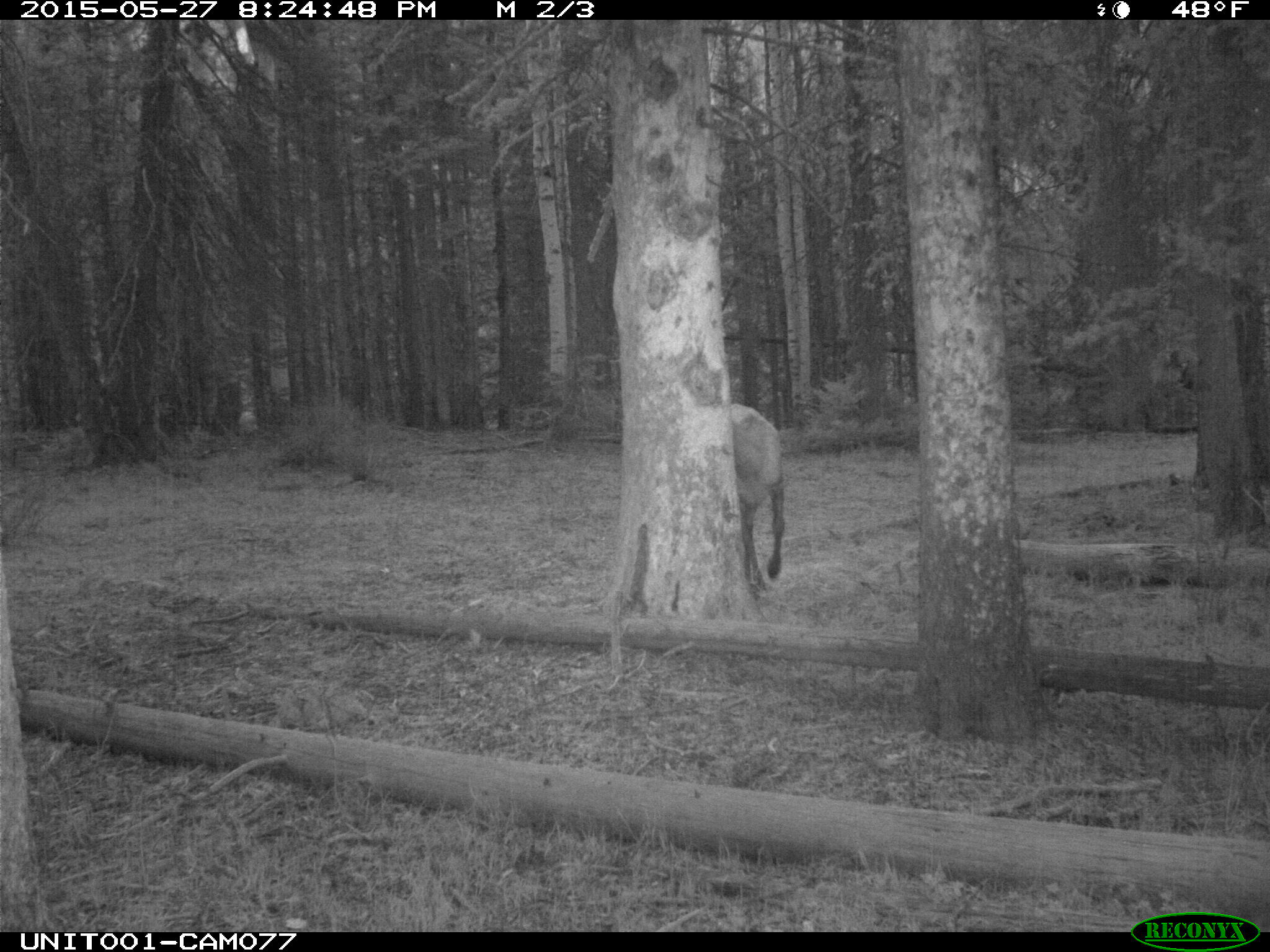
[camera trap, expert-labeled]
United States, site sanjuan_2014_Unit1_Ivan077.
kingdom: Animalia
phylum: Chordata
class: Mammalia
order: Artiodactyla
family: Cervidae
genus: Cervus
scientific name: Cervus elaphus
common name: red deer